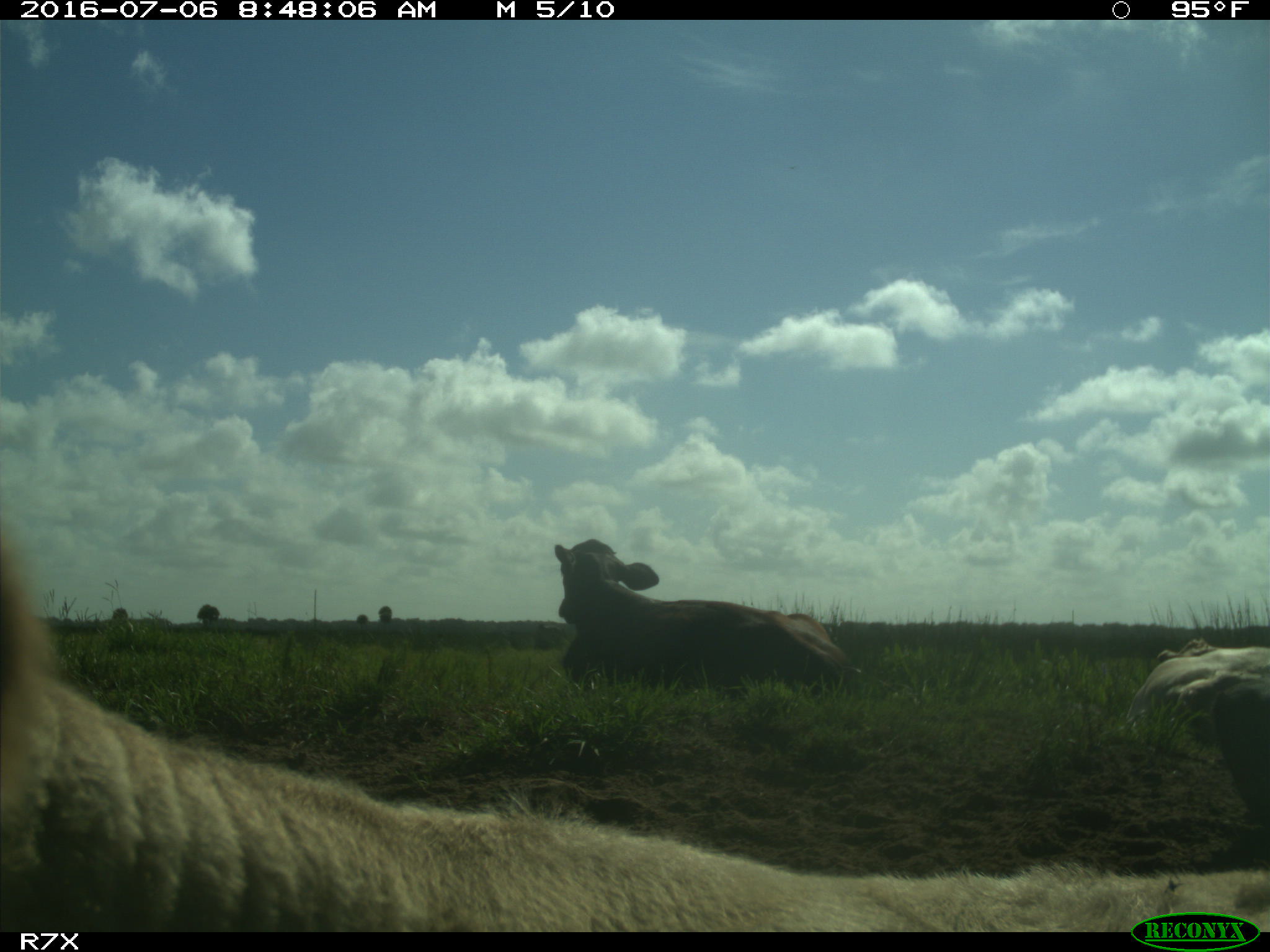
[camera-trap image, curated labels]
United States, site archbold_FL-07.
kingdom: Animalia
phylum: Chordata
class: Mammalia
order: Artiodactyla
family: Bovidae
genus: Bos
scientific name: Bos taurus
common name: domestic cow